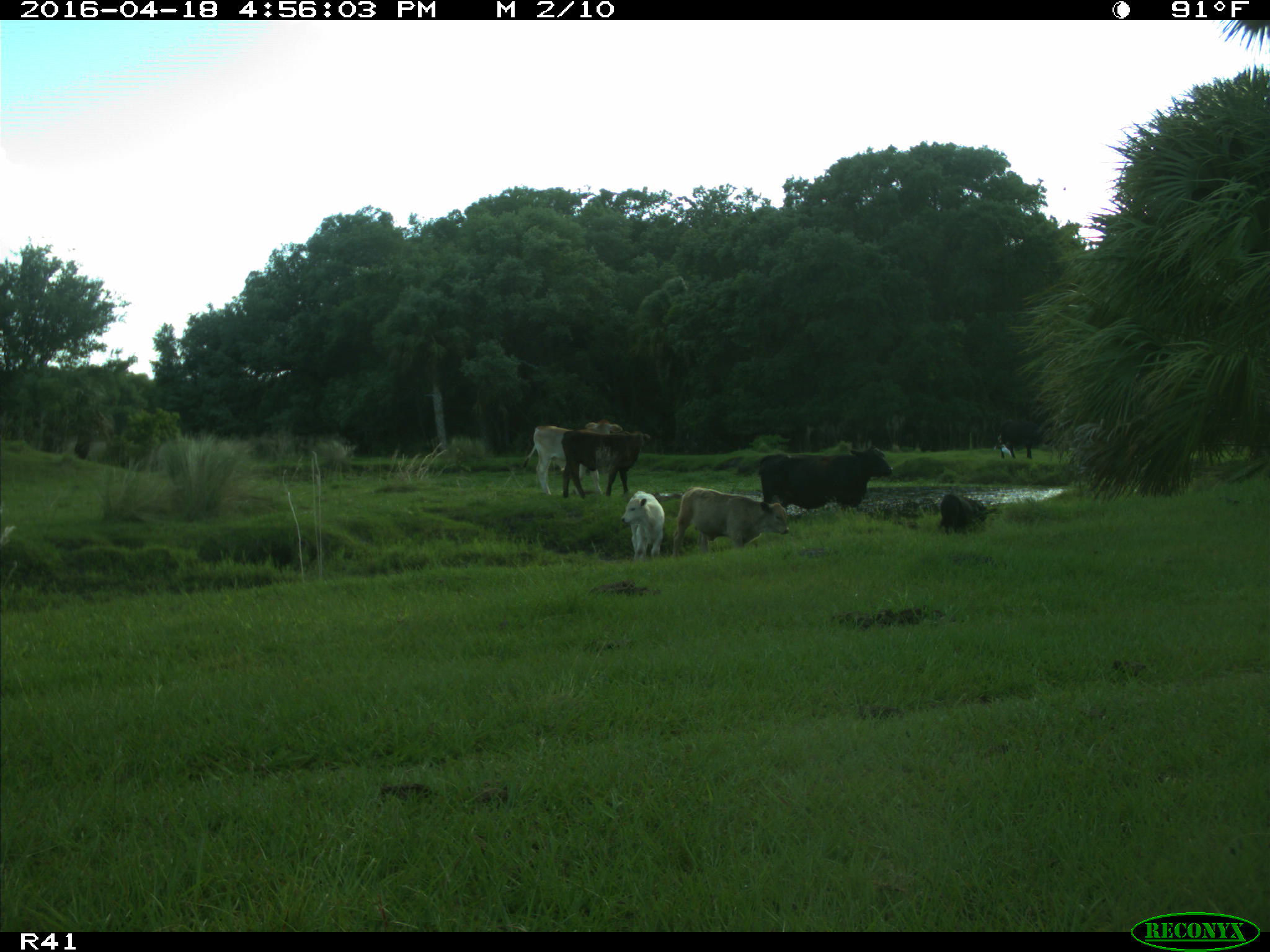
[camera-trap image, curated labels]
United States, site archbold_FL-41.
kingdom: Animalia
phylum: Chordata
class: Mammalia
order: Artiodactyla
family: Bovidae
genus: Bos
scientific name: Bos taurus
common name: domestic cow